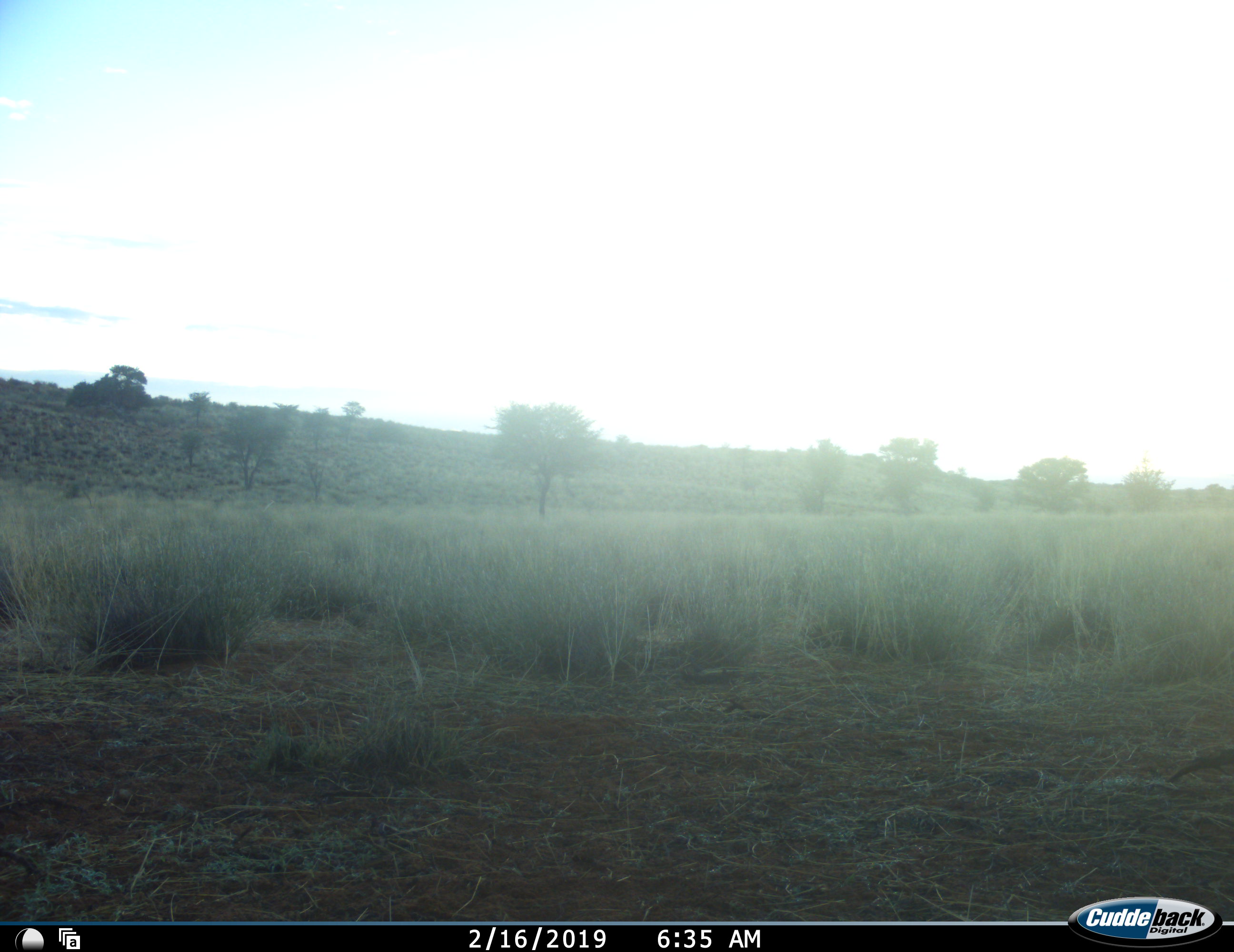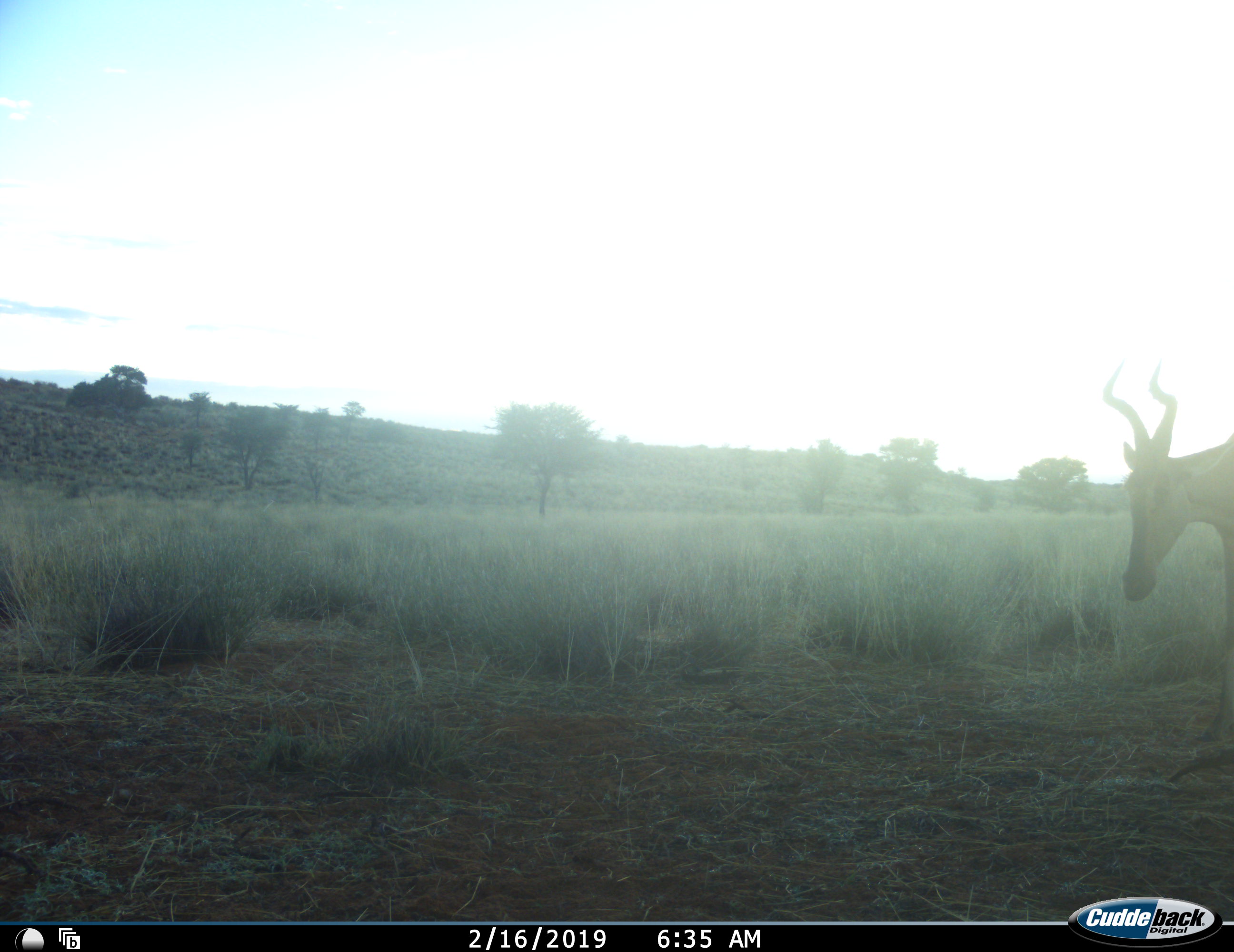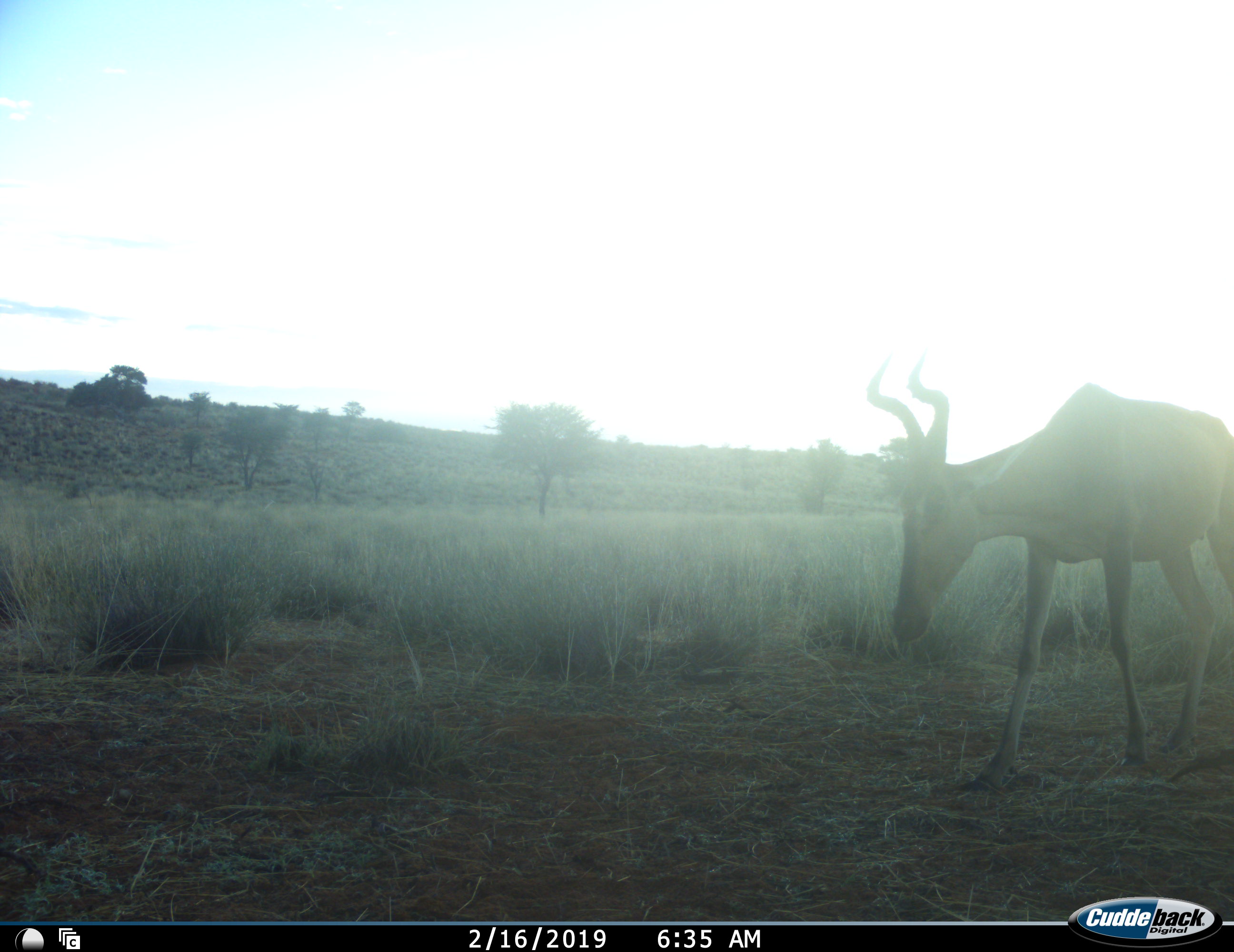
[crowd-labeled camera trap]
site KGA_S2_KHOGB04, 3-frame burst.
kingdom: Animalia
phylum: Chordata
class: Mammalia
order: Artiodactyla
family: Bovidae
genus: Alcelaphus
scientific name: Alcelaphus buselaphus caama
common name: red hartebeest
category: hartebeestred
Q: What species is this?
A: Hartebeestred (red hartebeest) (Alcelaphus buselaphus caama).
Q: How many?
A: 1.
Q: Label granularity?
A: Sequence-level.